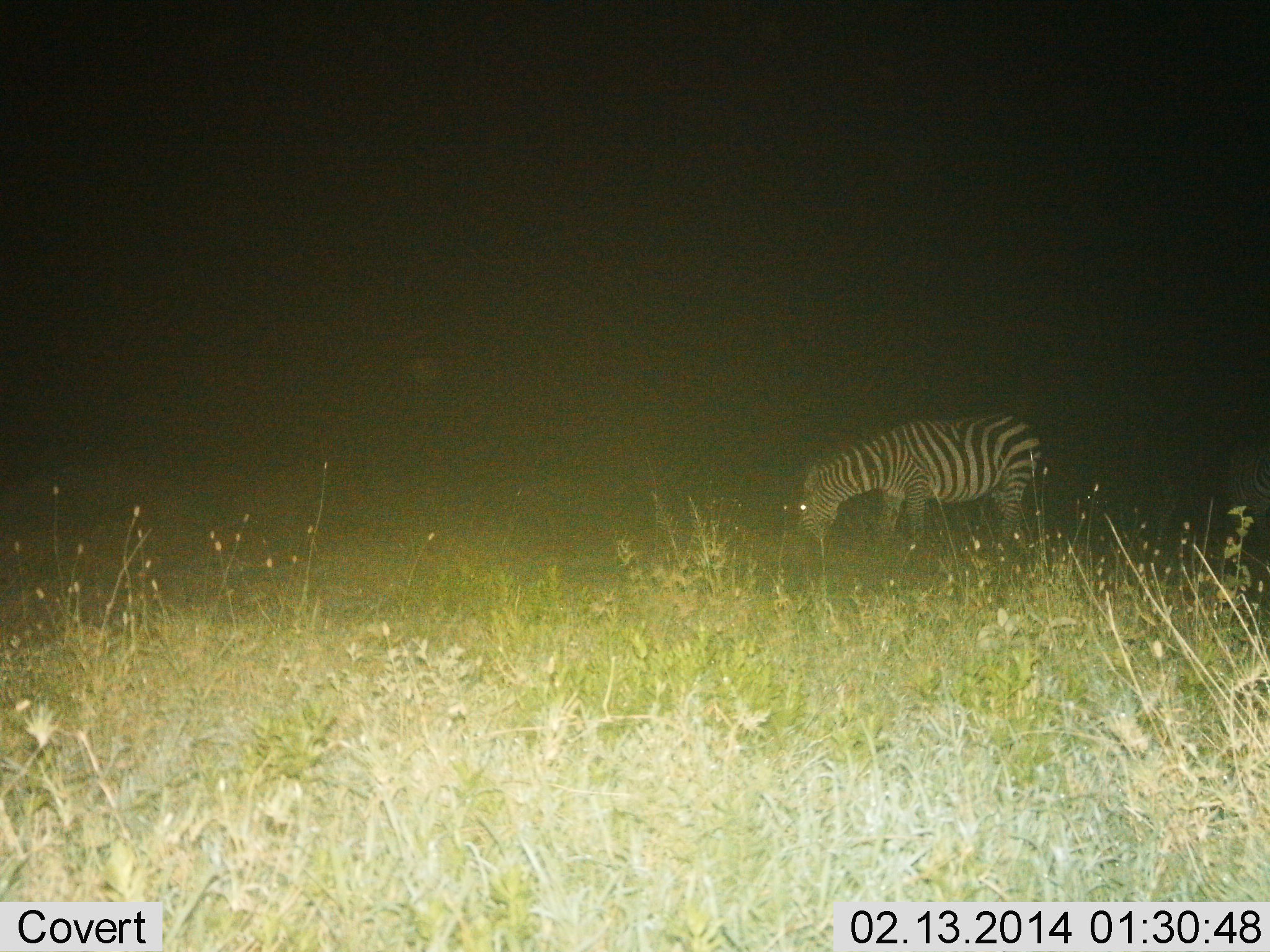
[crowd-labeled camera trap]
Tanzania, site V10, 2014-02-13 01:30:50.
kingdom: Animalia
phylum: Chordata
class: Mammalia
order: Perissodactyla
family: Equidae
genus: Equus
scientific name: Equus quagga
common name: plains zebra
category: zebra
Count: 1.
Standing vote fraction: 10%.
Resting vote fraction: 0%.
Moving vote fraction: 10%.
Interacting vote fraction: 0%.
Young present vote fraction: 0%.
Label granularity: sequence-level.